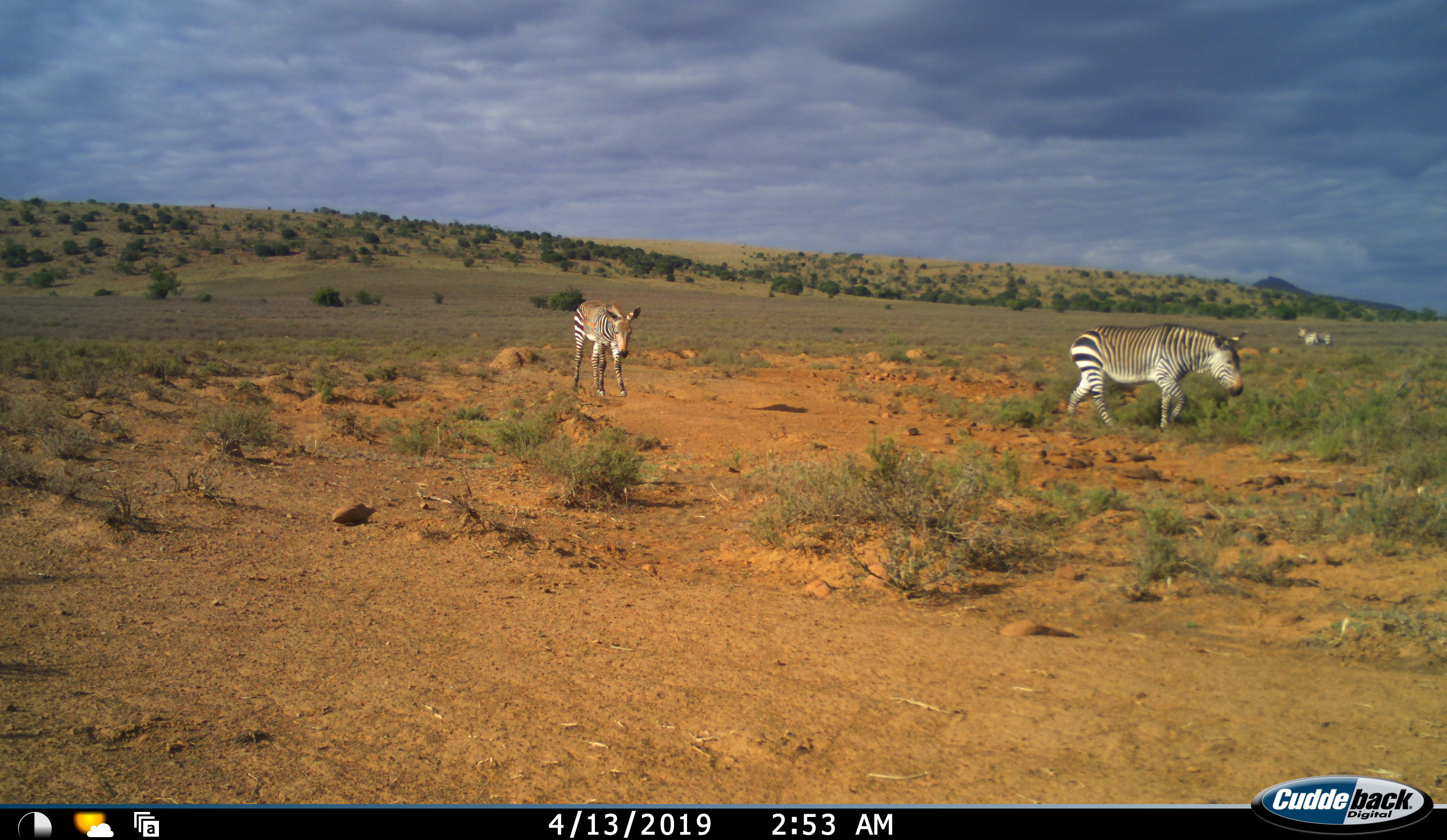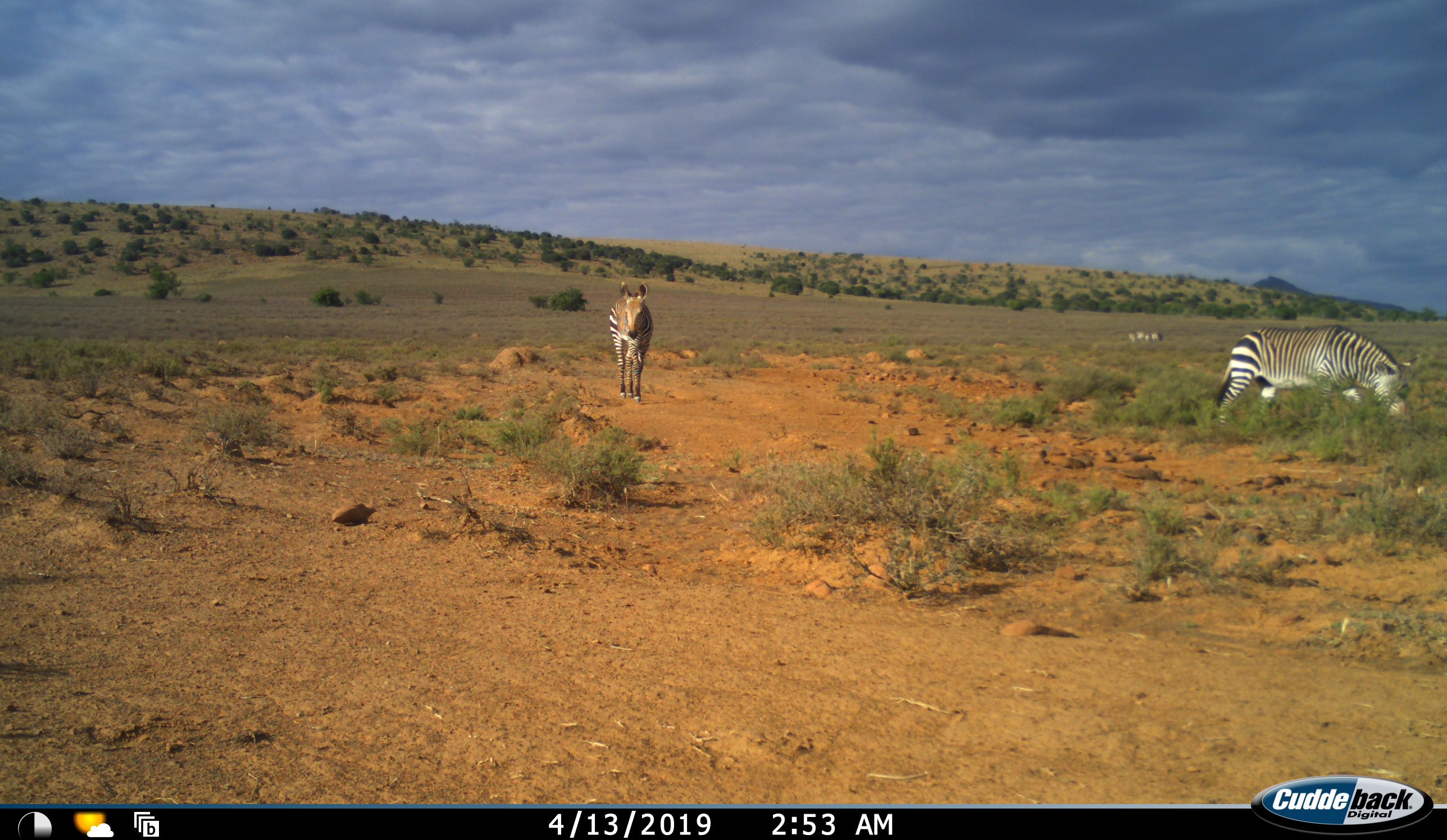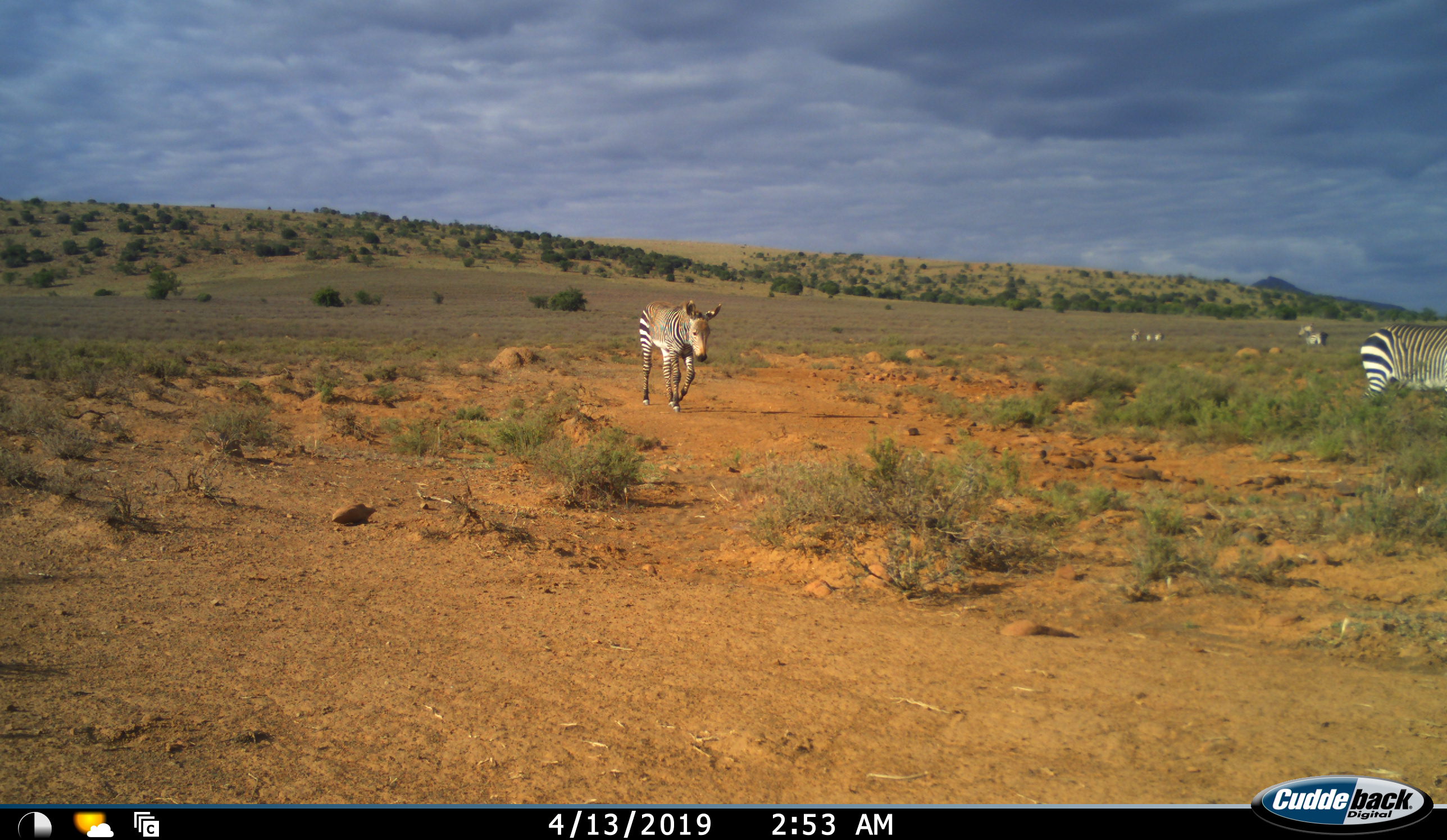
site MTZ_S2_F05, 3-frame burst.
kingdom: Animalia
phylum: Chordata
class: Mammalia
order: Perissodactyla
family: Equidae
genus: Equus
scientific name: Equus zebra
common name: mountain zebra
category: zebramountain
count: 4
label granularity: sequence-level